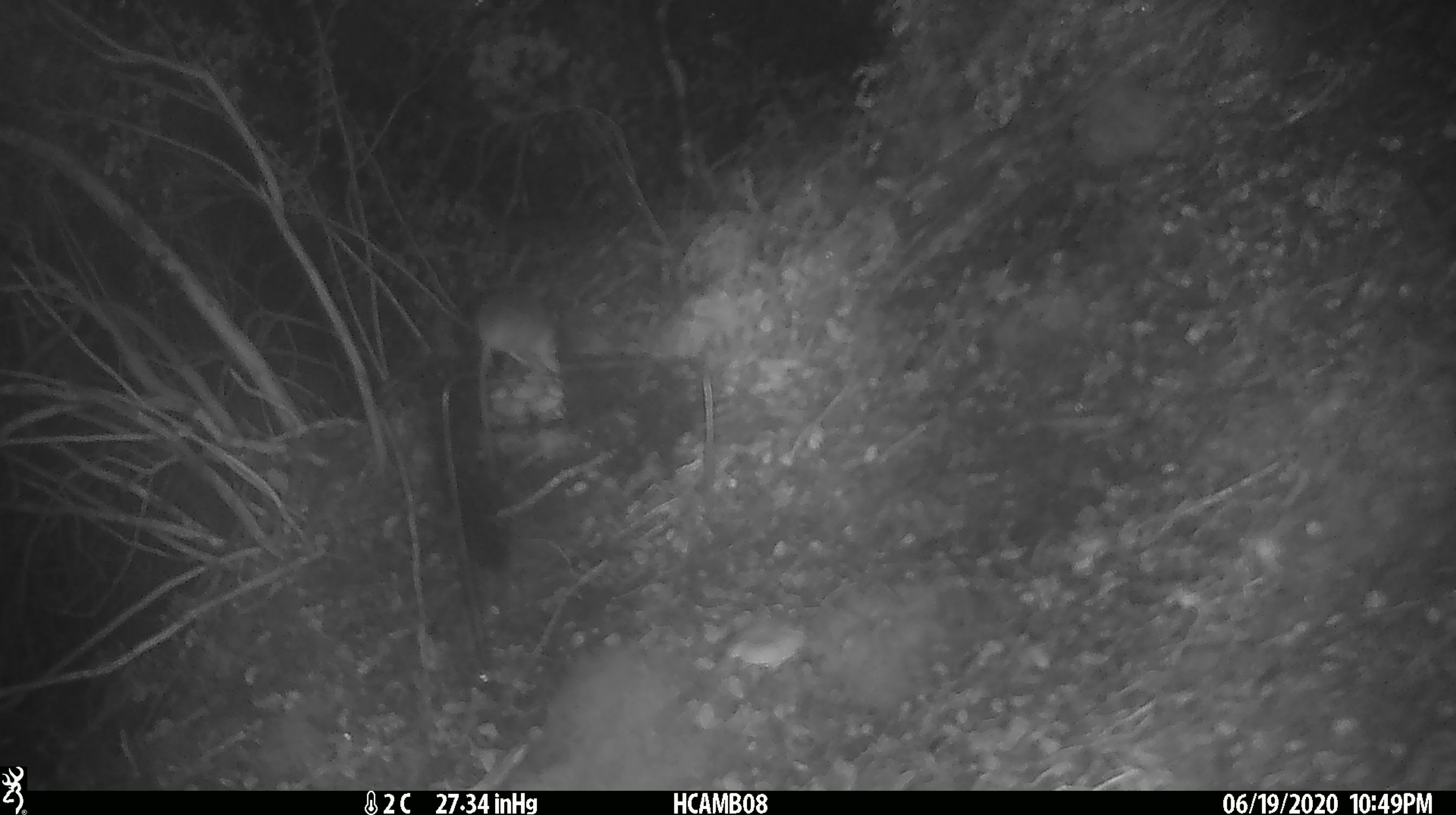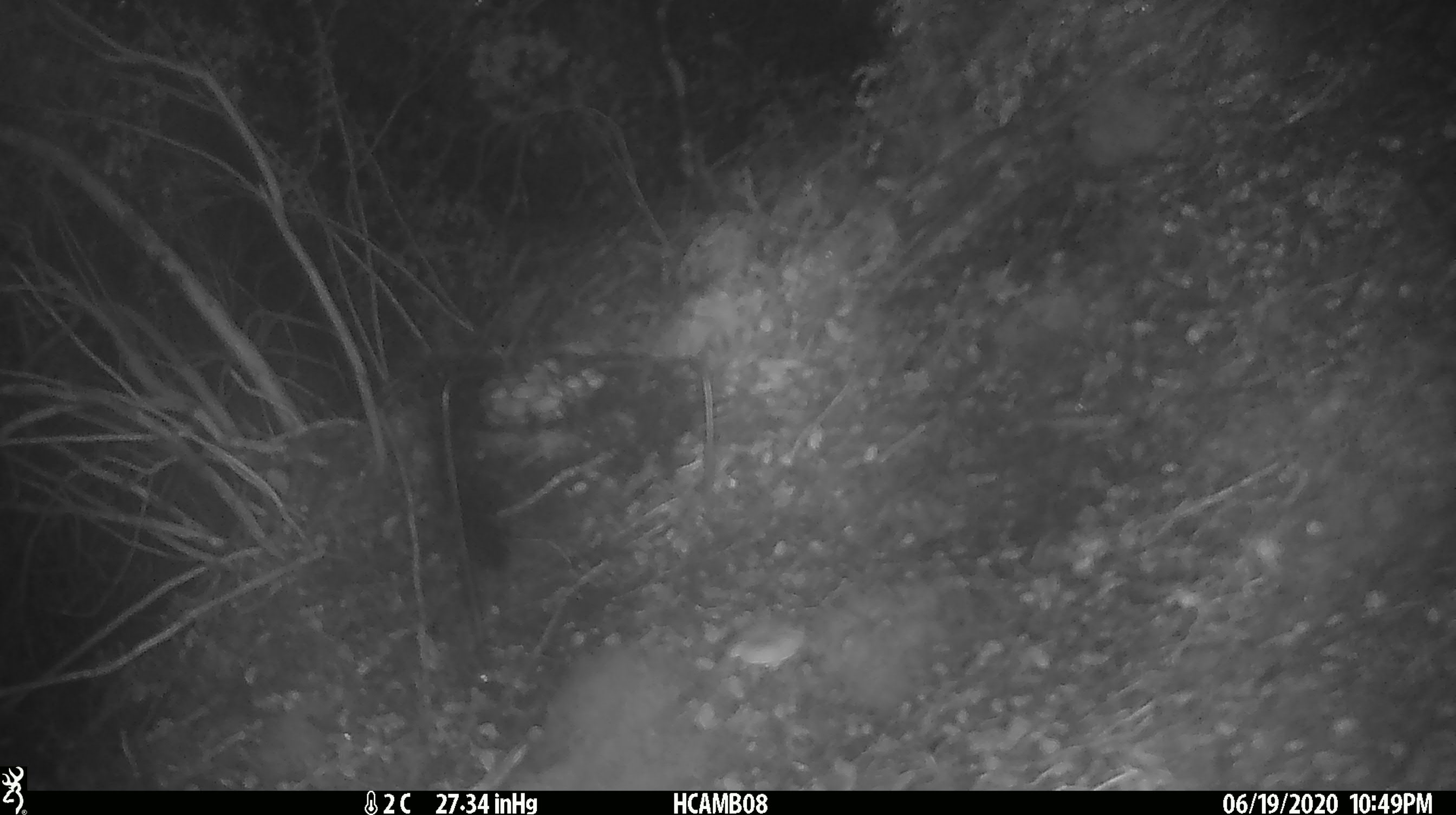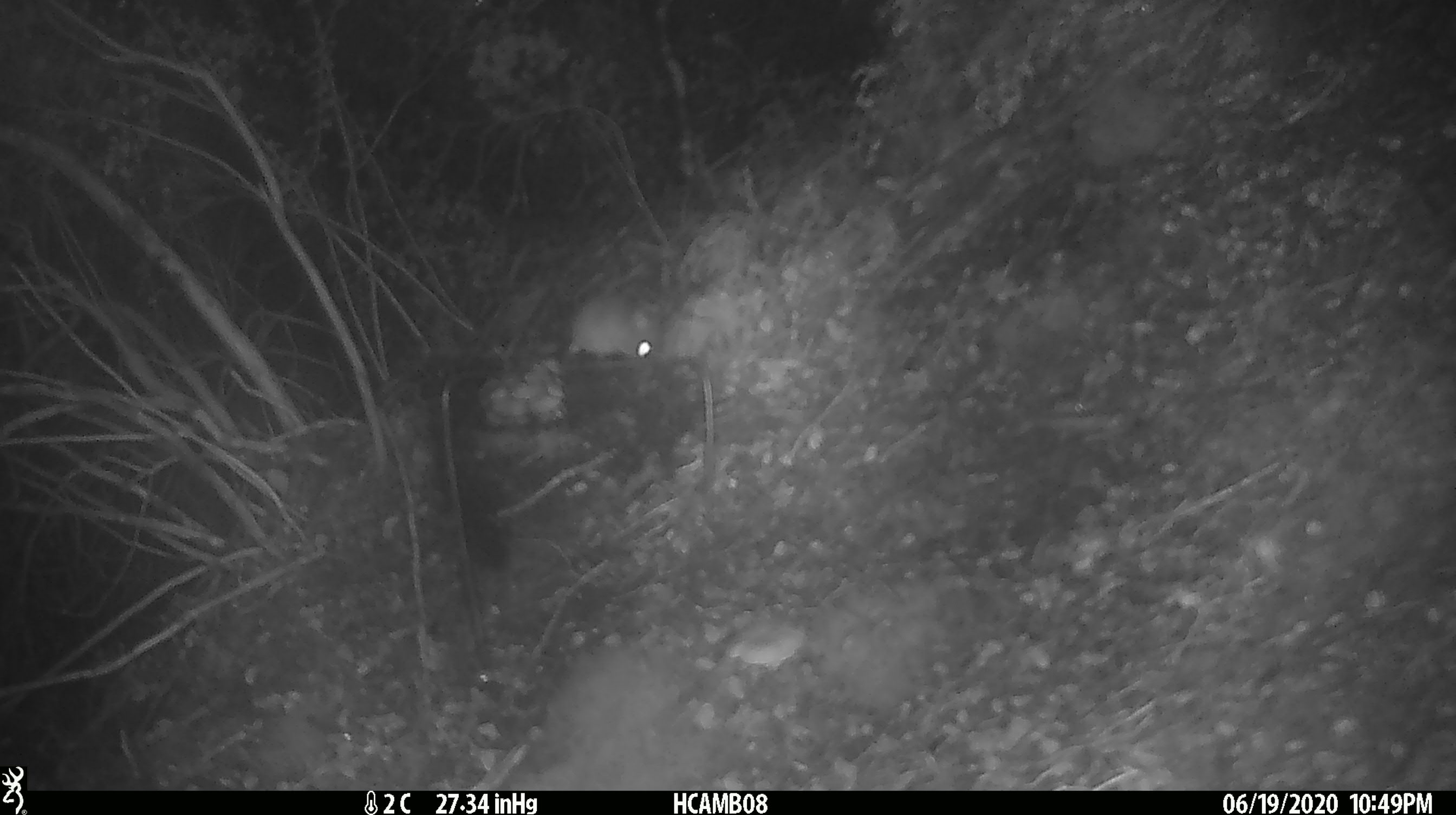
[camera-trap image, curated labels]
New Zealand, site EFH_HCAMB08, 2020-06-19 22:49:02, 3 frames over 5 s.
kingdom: Animalia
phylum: Chordata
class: Mammalia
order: Rodentia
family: Muridae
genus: Mus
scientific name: Mus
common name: mouse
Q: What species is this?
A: Mouse (Mus).